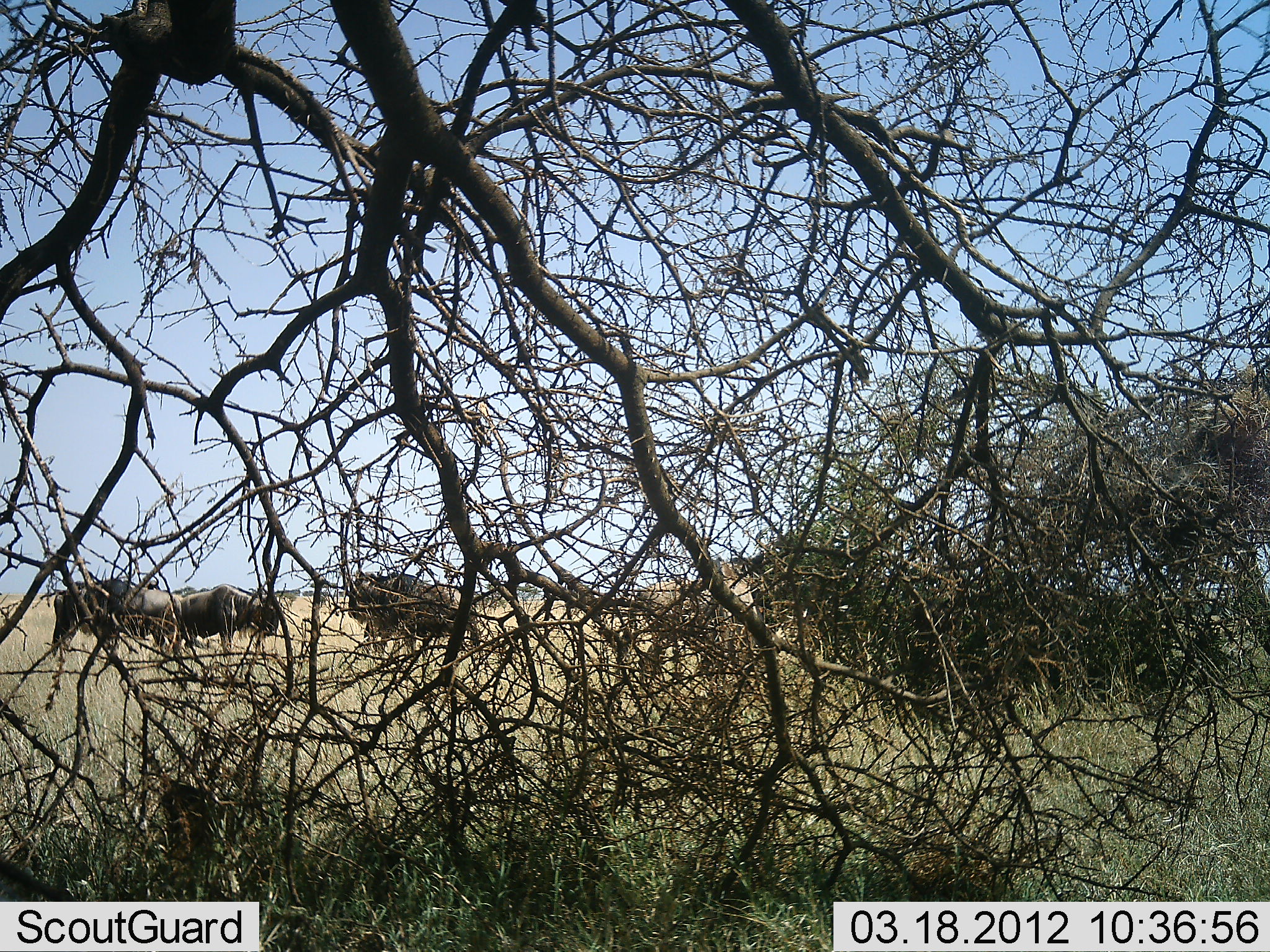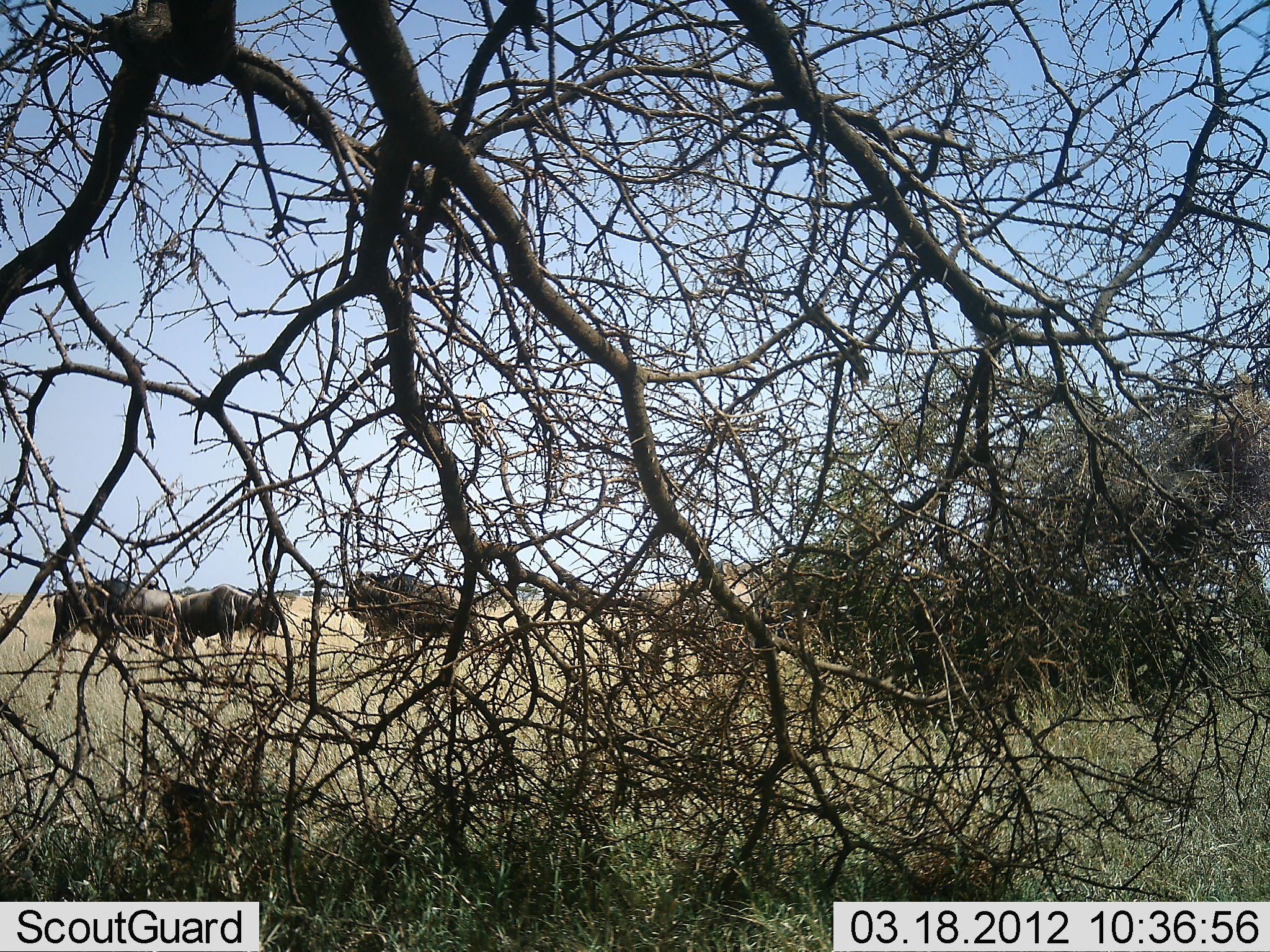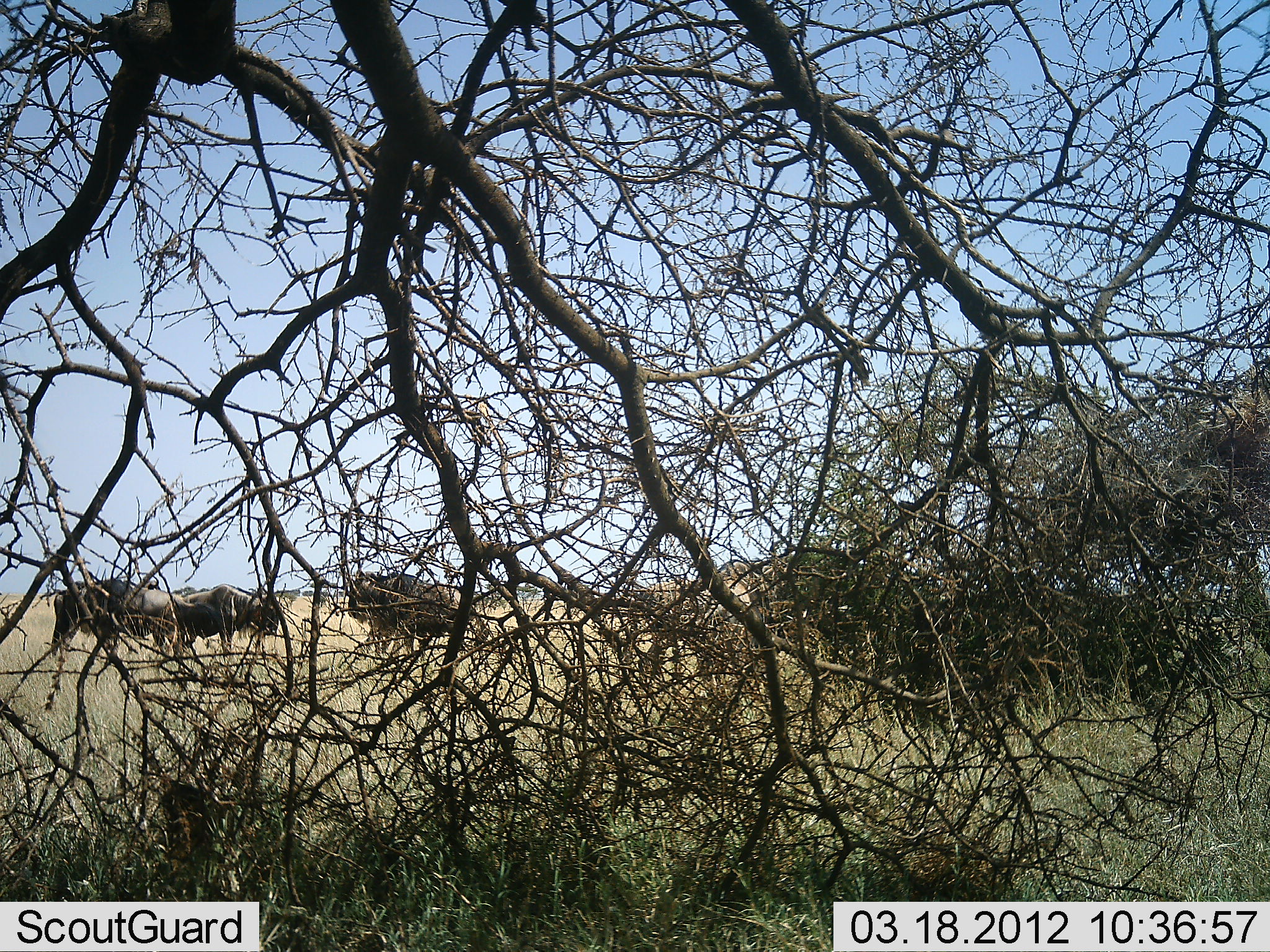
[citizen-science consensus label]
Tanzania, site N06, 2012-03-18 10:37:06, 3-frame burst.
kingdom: Animalia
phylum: Chordata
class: Mammalia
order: Artiodactyla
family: Bovidae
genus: Connochaetes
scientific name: Connochaetes taurinus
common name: blue wildebeest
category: wildebeest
Wildebeest (blue wildebeest) (Connochaetes taurinus), count 4. Behavior (volunteer vote fractions): standing 83%, resting 0%, moving 9%, interacting 0%. Young present (vote fraction): 4%. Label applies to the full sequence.